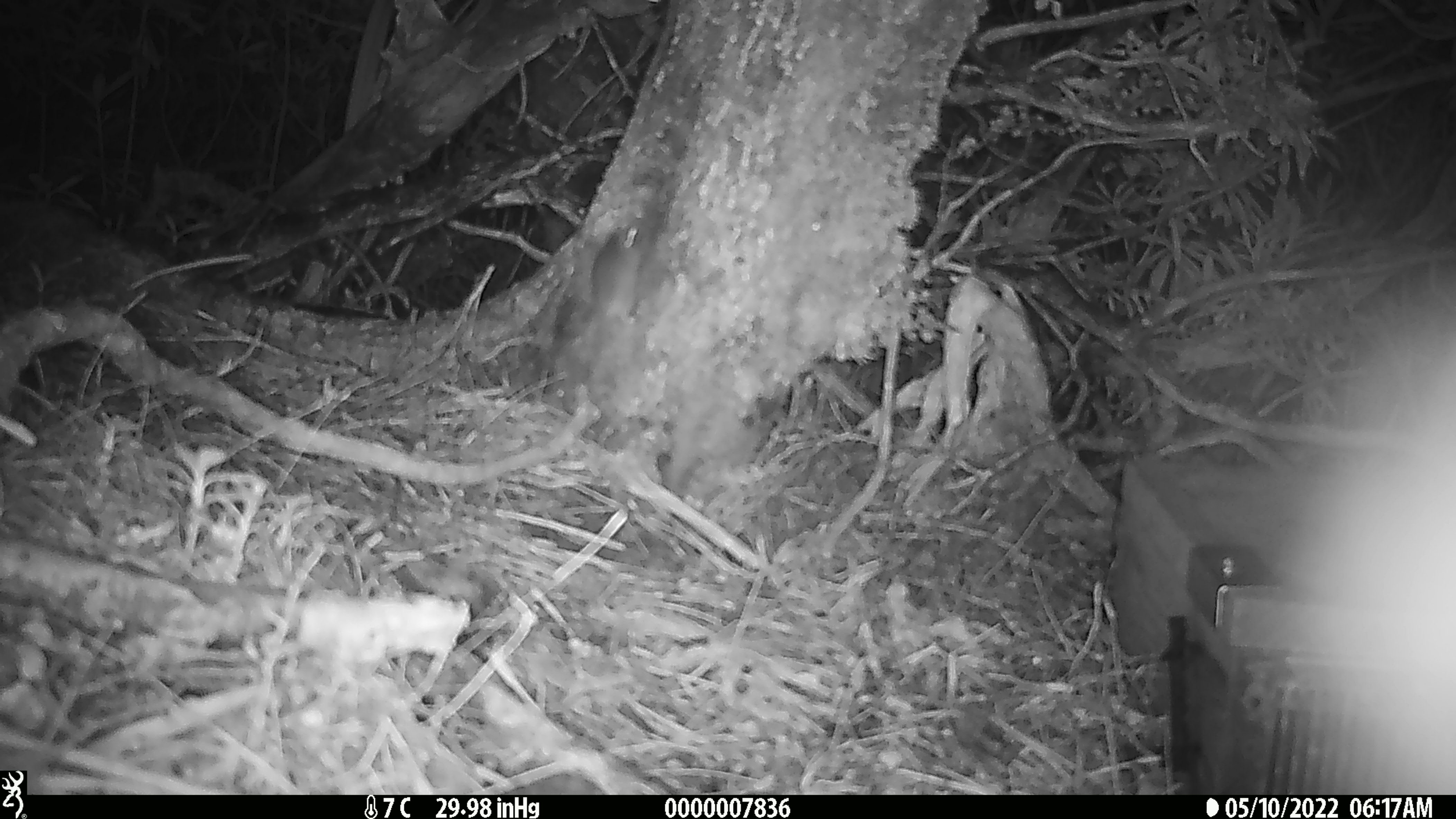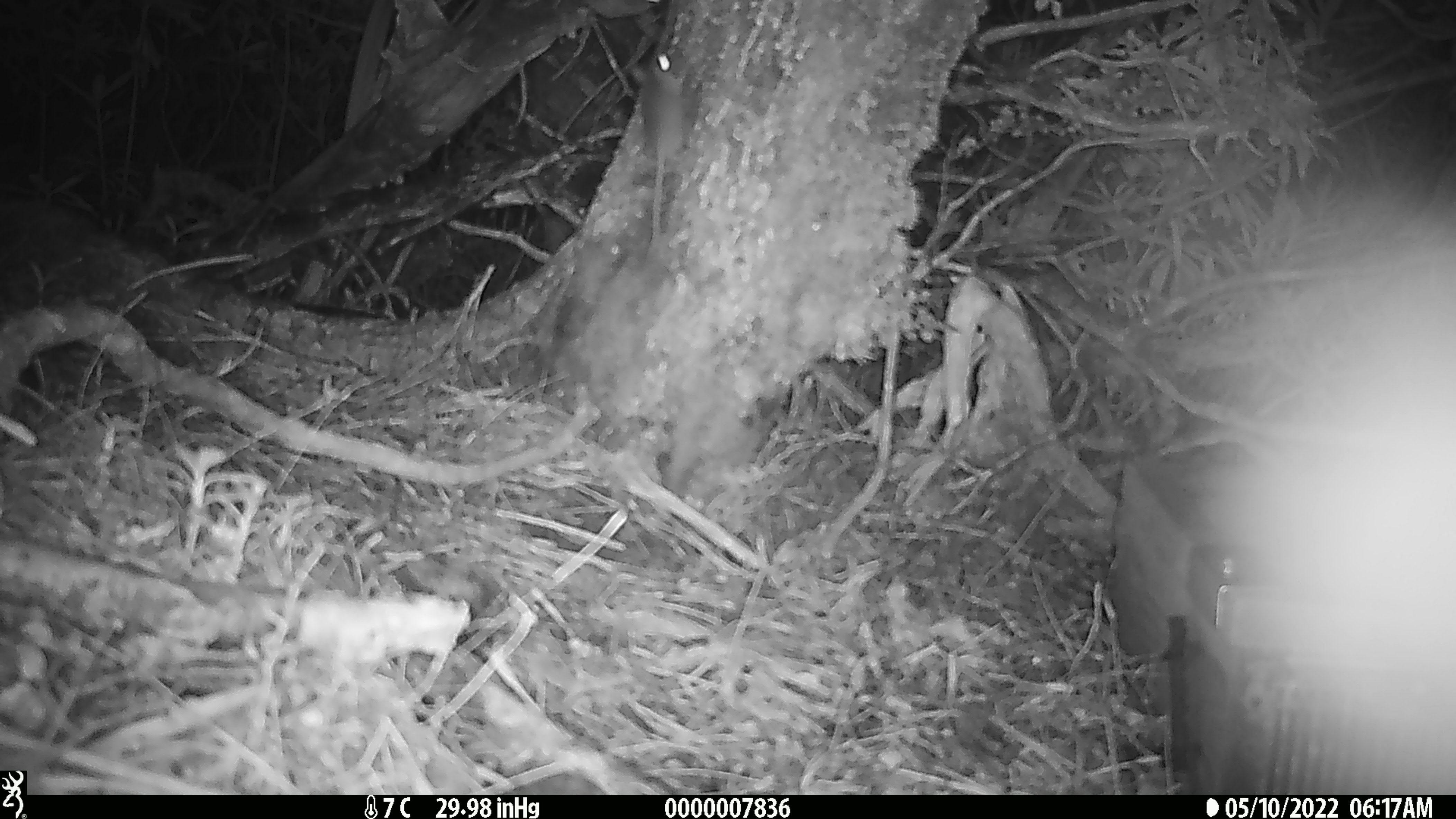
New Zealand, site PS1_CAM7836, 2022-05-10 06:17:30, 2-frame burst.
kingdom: Animalia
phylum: Chordata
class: Mammalia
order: Rodentia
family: Muridae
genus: Mus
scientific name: Mus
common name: mouse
Mouse (Mus).